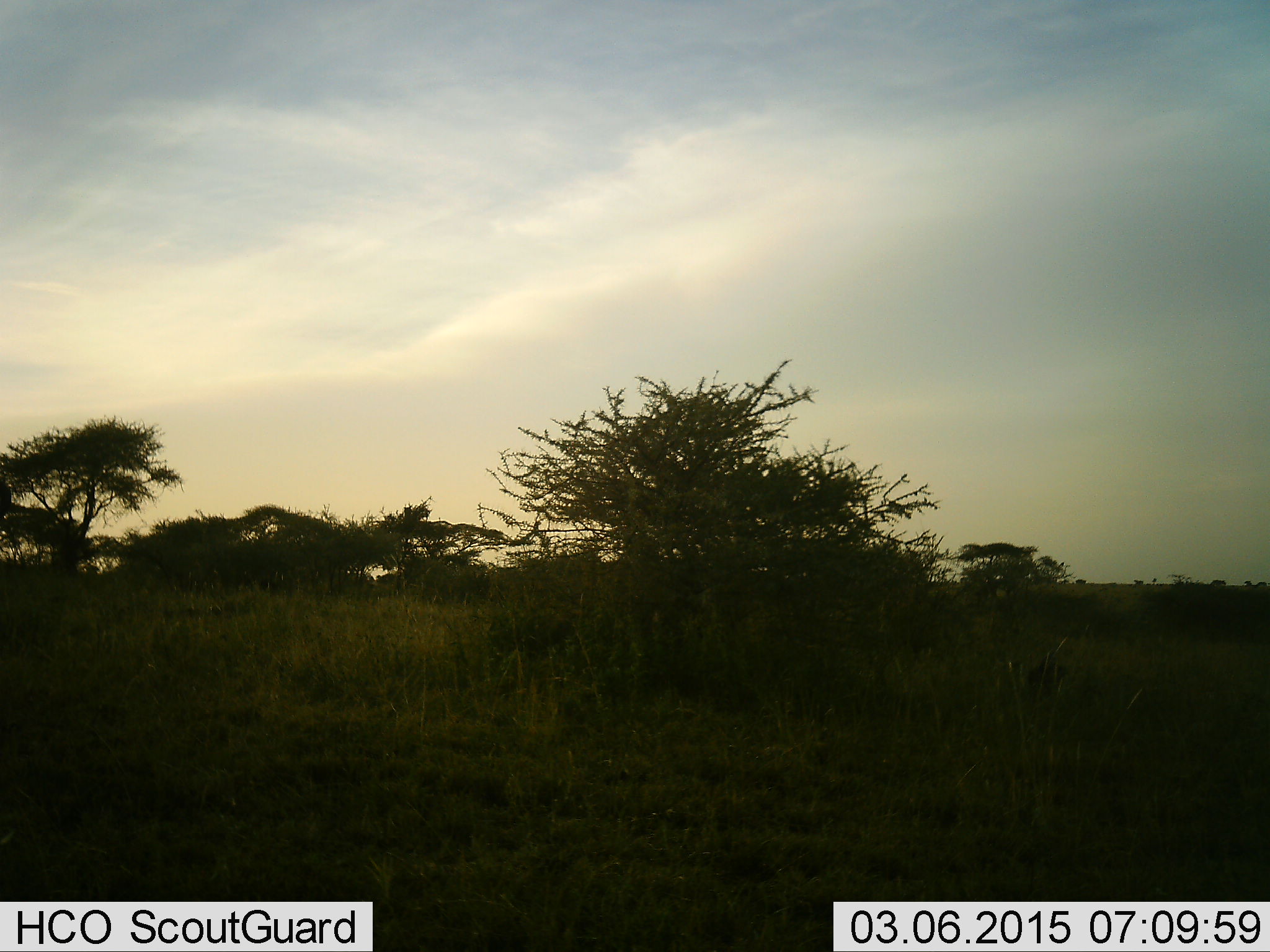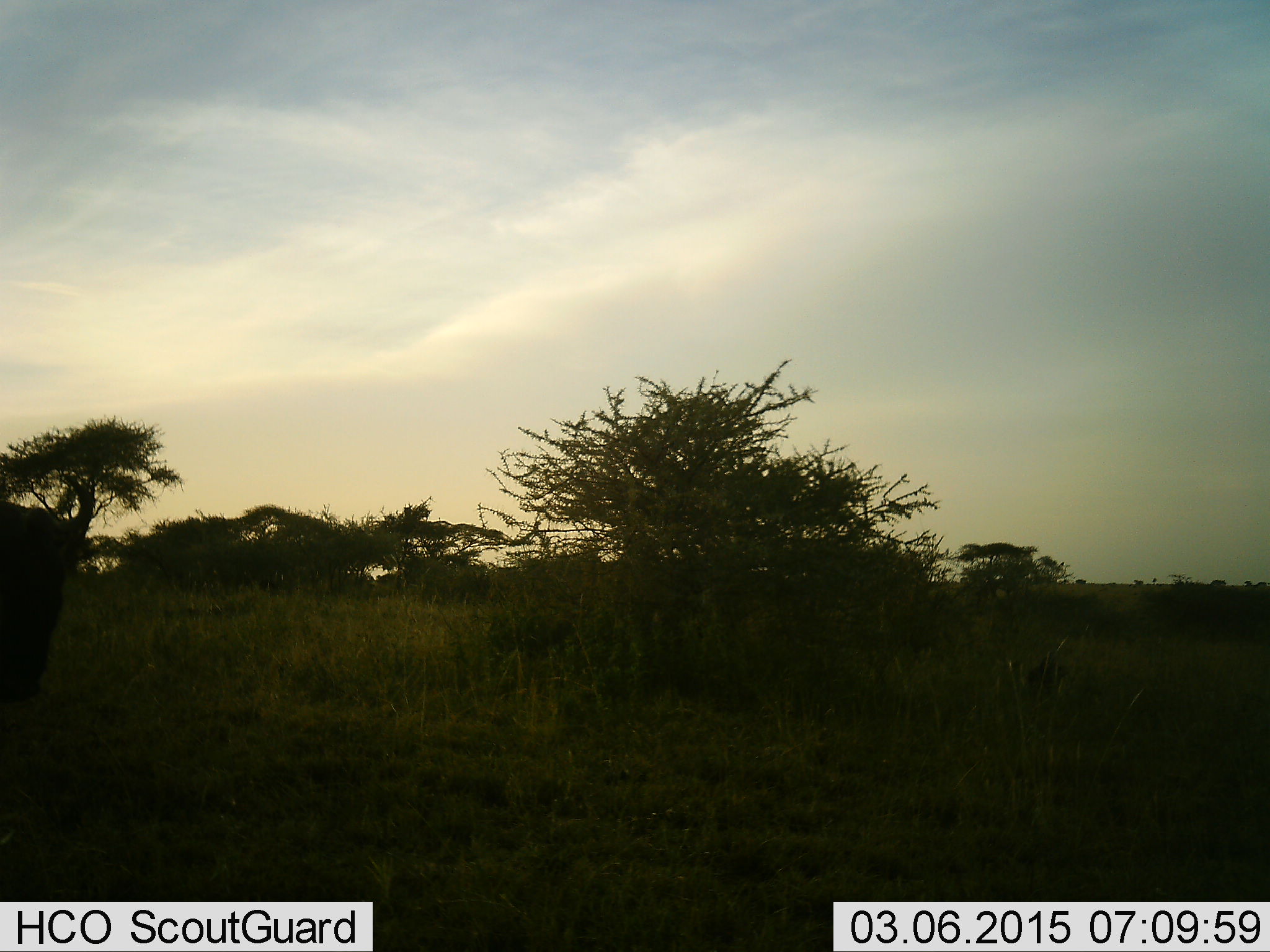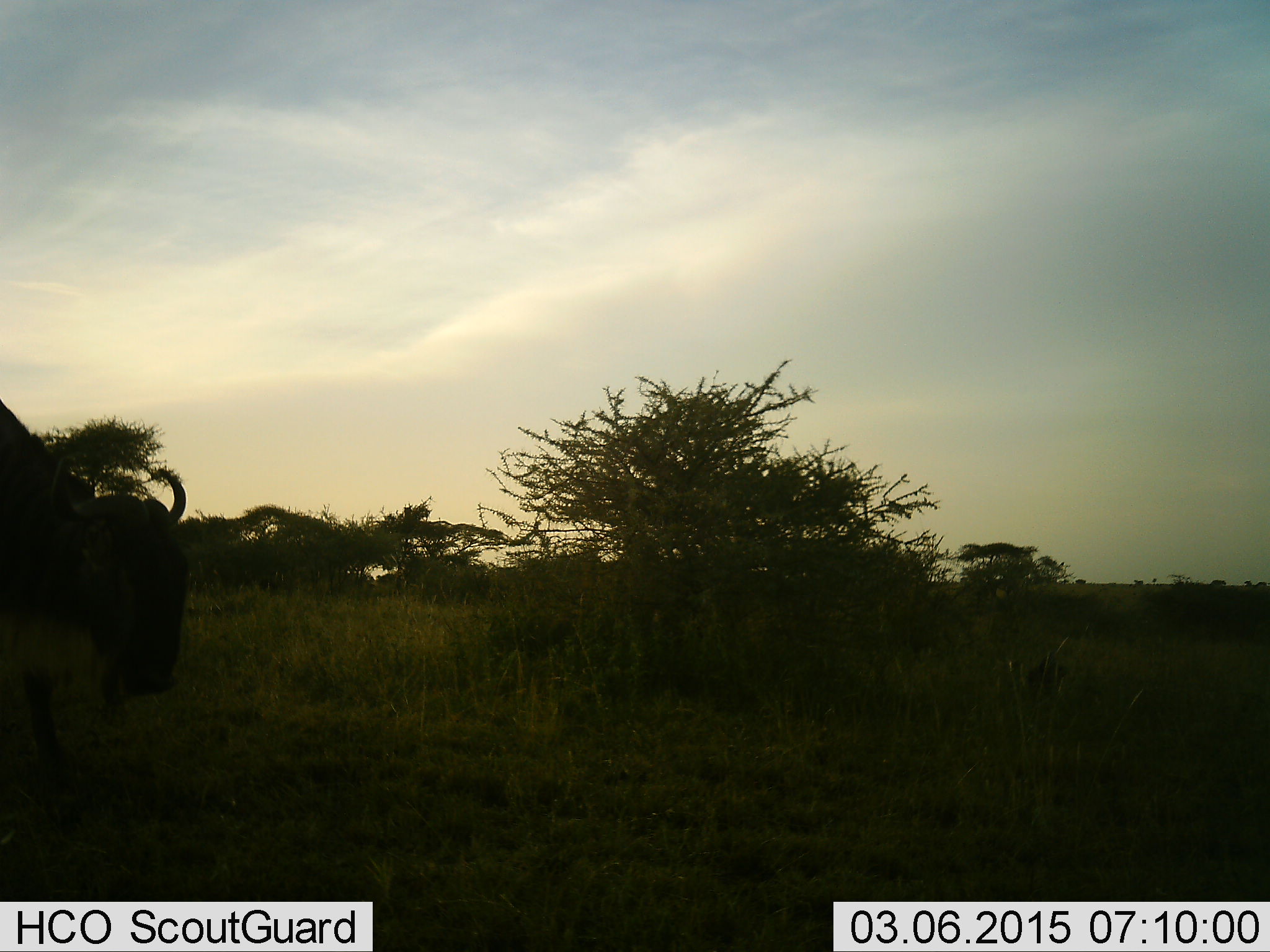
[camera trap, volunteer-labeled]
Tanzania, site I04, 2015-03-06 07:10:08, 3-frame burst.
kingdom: Animalia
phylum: Chordata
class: Mammalia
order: Artiodactyla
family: Bovidae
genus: Connochaetes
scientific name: Connochaetes taurinus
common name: blue wildebeest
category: wildebeest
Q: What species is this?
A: Wildebeest (blue wildebeest) (Connochaetes taurinus).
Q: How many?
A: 1.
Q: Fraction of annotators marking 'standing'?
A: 10%.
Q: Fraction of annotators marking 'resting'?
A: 0%.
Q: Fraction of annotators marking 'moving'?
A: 100%.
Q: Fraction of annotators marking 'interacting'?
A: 0%.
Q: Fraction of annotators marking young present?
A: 0%.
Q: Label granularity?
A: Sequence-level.